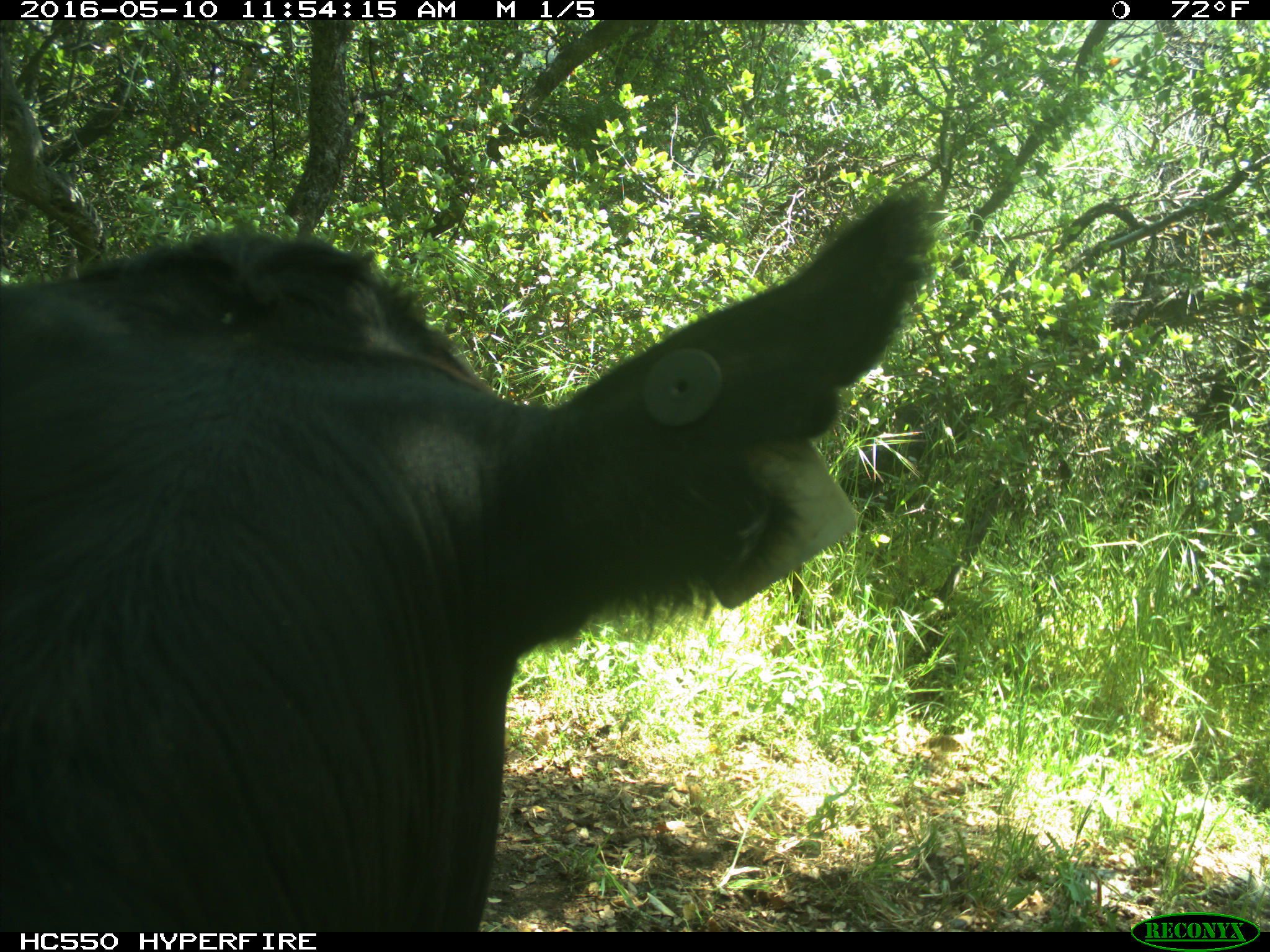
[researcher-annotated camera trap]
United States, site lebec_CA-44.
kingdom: Animalia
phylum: Chordata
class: Mammalia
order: Artiodactyla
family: Bovidae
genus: Bos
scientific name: Bos taurus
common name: domestic cow